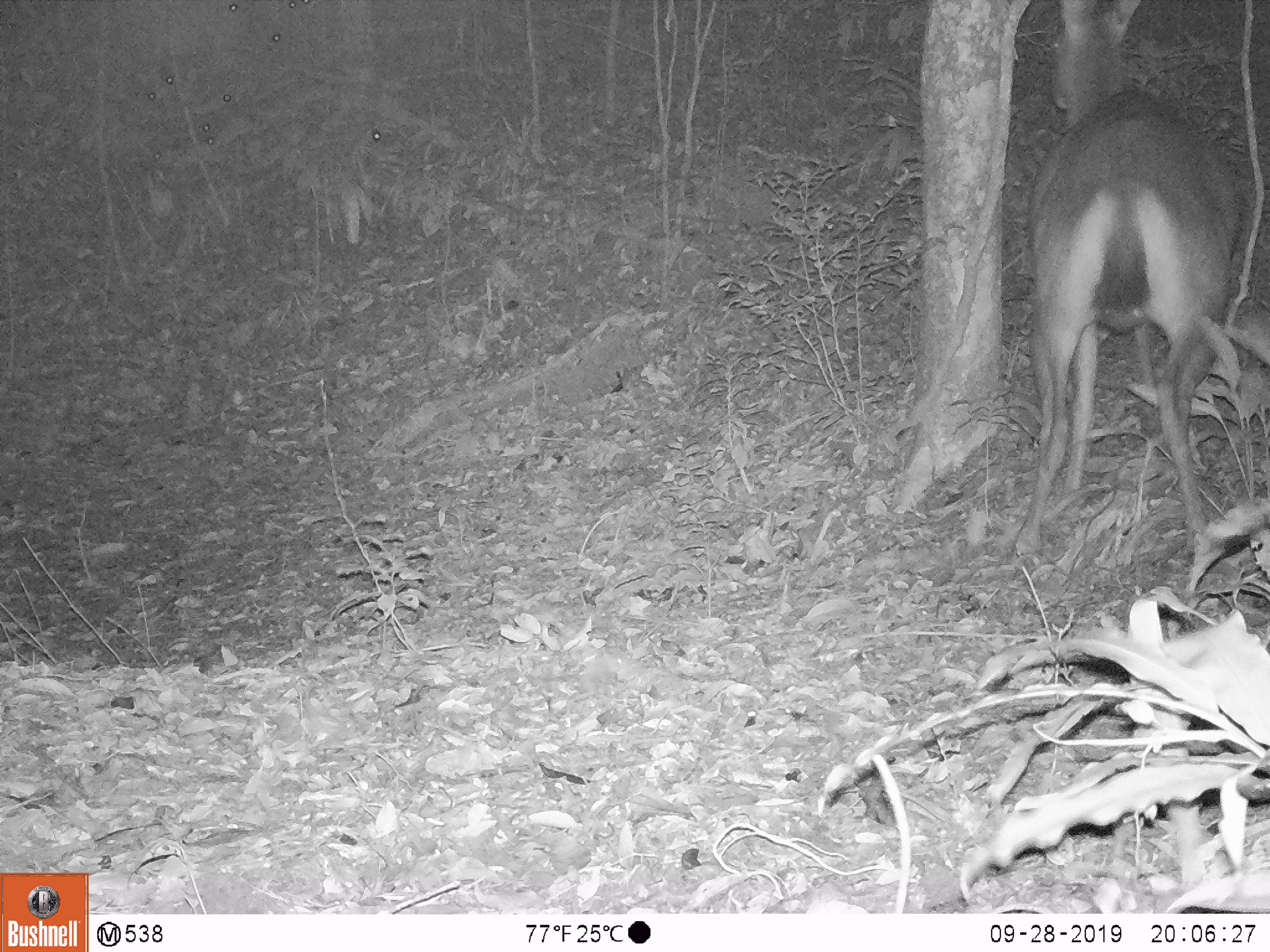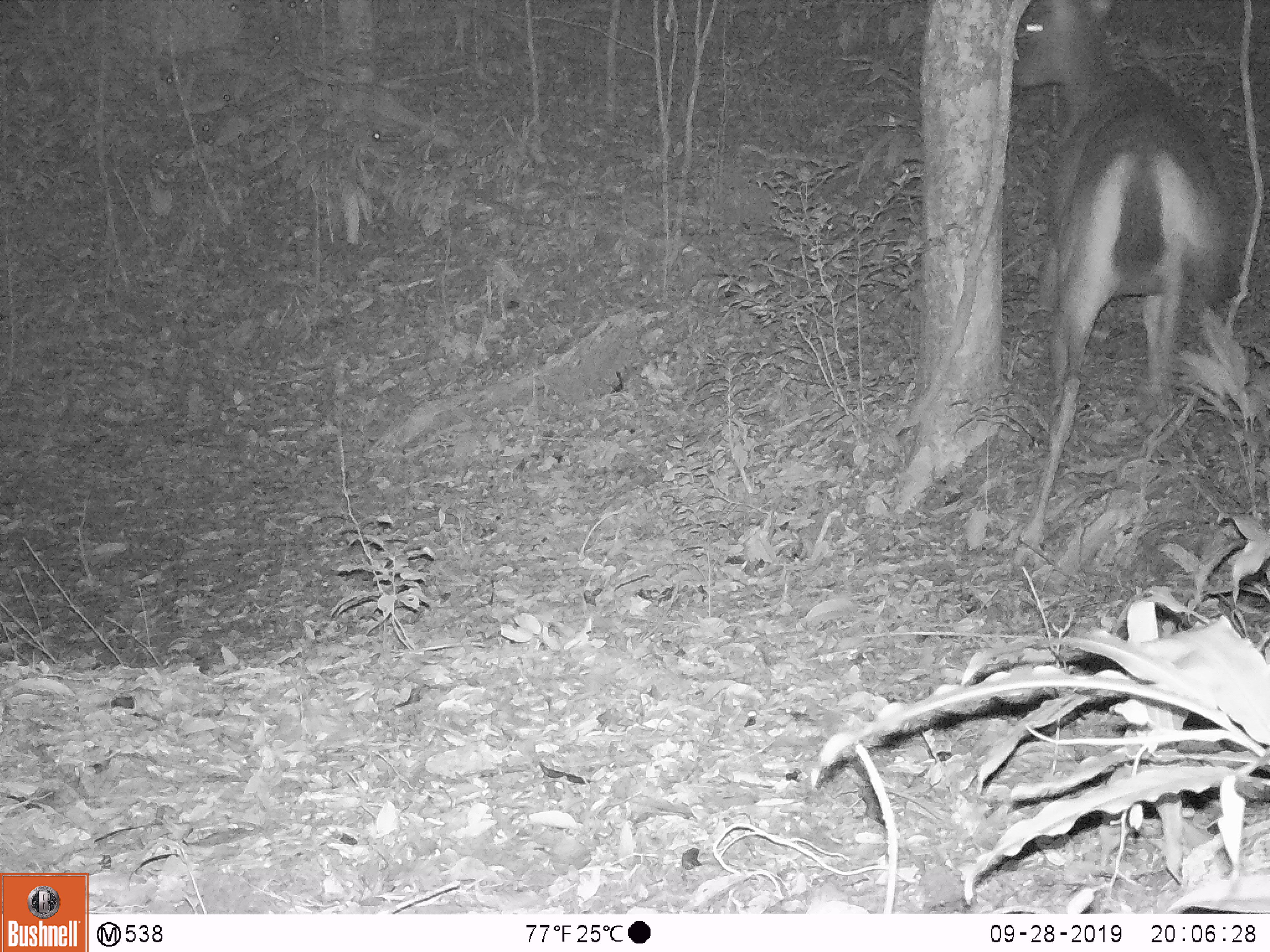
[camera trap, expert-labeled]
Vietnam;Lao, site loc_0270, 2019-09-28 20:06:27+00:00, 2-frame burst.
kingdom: Animalia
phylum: Chordata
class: Mammalia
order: Artiodactyla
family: Cervidae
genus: Rusa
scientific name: Rusa unicolor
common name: sambar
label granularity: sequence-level